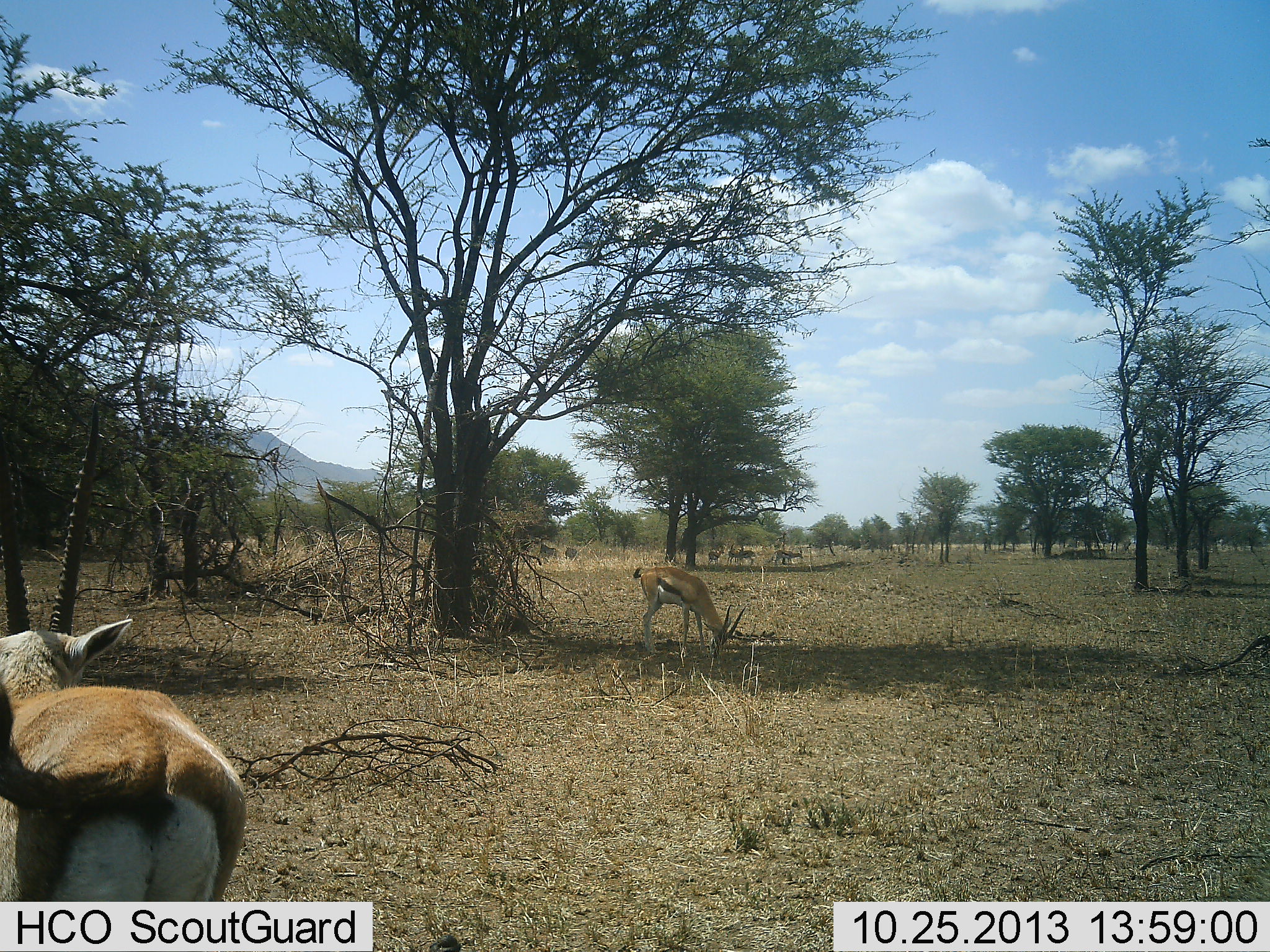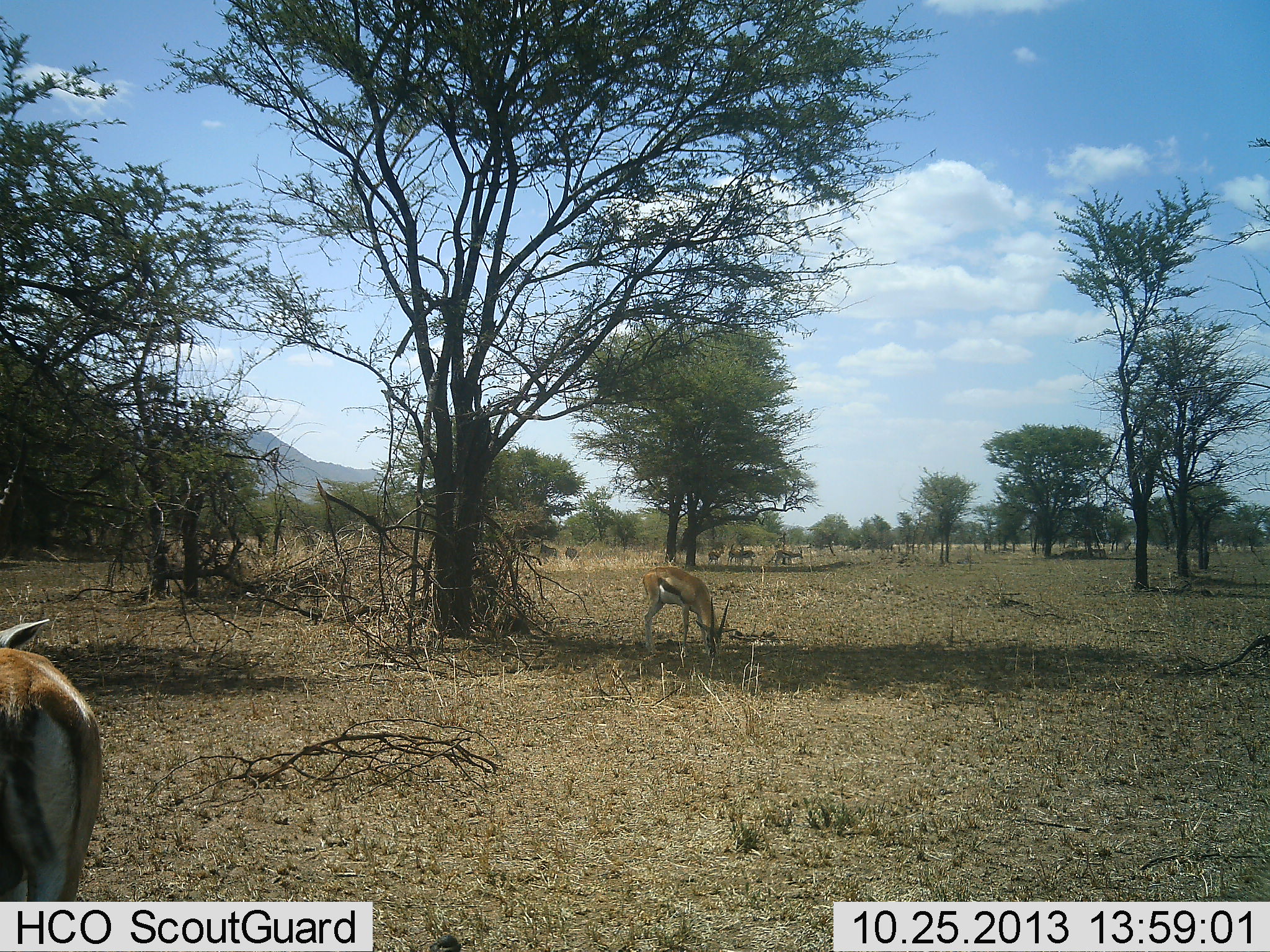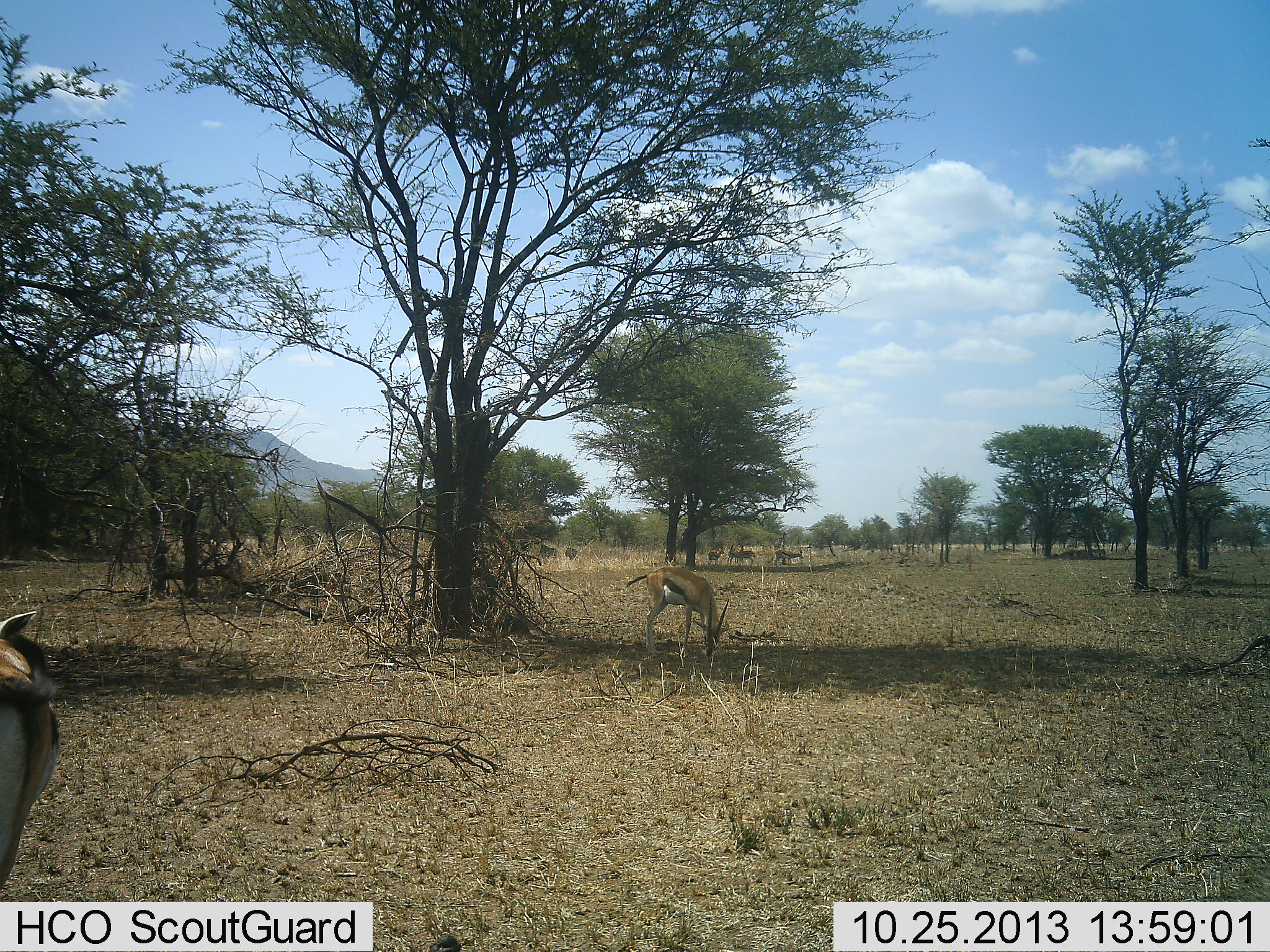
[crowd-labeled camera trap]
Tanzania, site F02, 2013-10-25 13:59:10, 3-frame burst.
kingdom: Animalia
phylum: Chordata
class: Mammalia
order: Artiodactyla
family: Bovidae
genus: Eudorcas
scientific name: Eudorcas thomsonii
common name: thomson's gazelle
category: gazellethomsons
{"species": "gazellethomsons (thomson's gazelle) (Eudorcas thomsonii)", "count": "2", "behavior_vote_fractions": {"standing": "50%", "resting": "0%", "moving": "30%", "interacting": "0%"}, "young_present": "0%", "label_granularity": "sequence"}